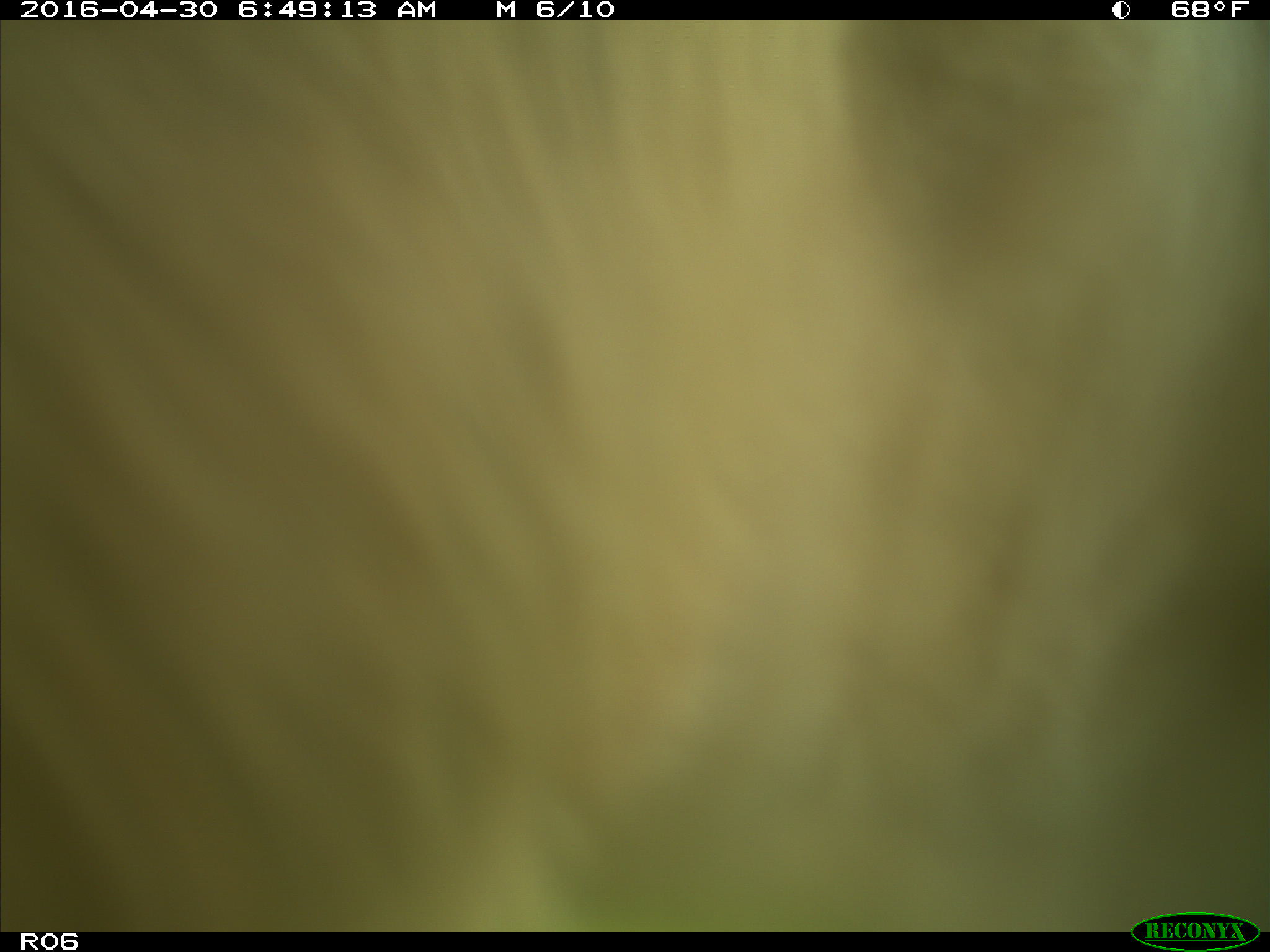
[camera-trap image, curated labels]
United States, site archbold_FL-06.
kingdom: Animalia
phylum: Chordata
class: Mammalia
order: Artiodactyla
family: Bovidae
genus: Bos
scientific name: Bos taurus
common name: domestic cow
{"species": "Bos taurus (domestic cow)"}